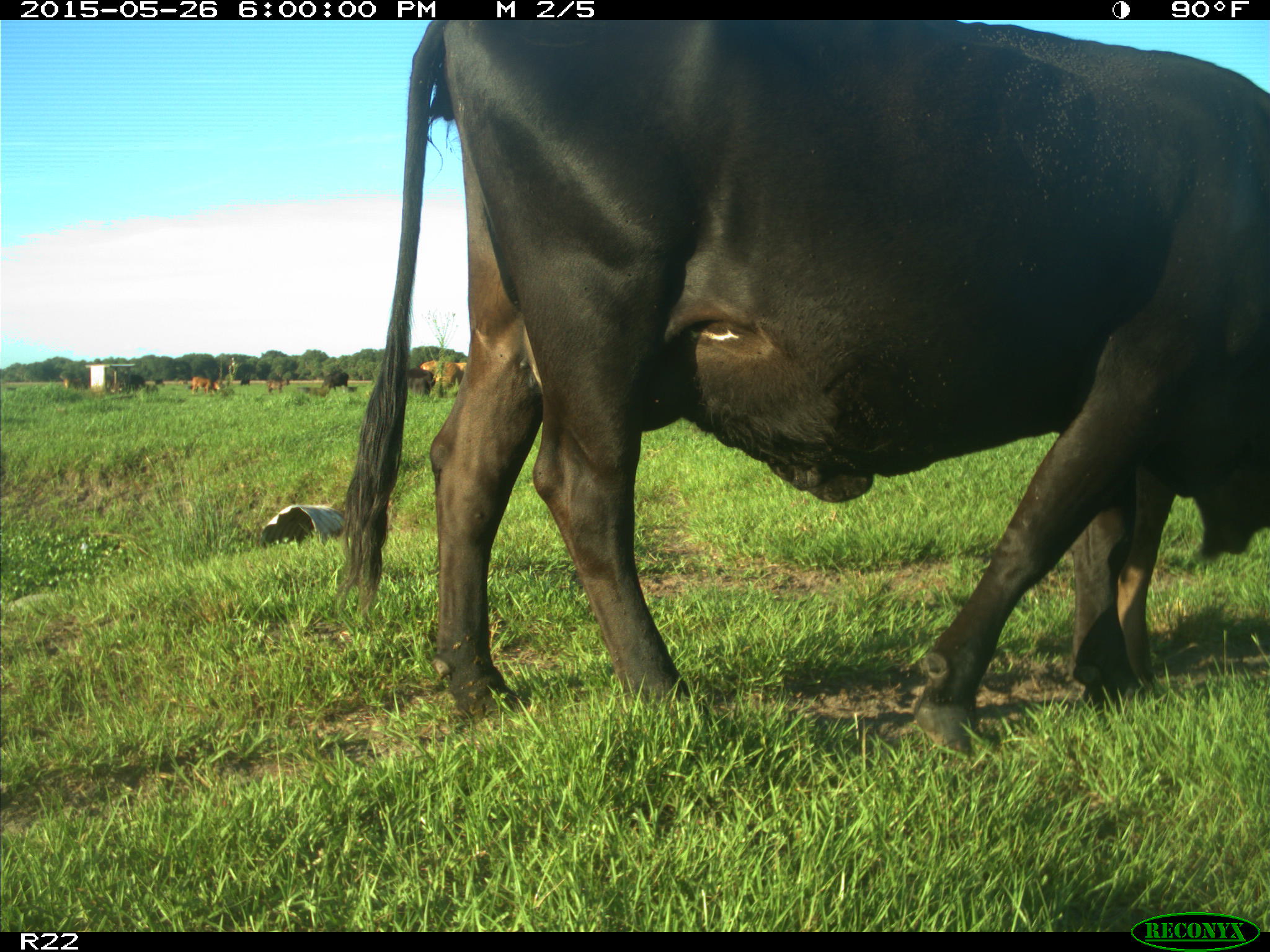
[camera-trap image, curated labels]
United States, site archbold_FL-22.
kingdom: Animalia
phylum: Chordata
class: Mammalia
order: Artiodactyla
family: Bovidae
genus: Bos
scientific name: Bos taurus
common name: domestic cow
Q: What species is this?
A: Bos taurus (domestic cow).